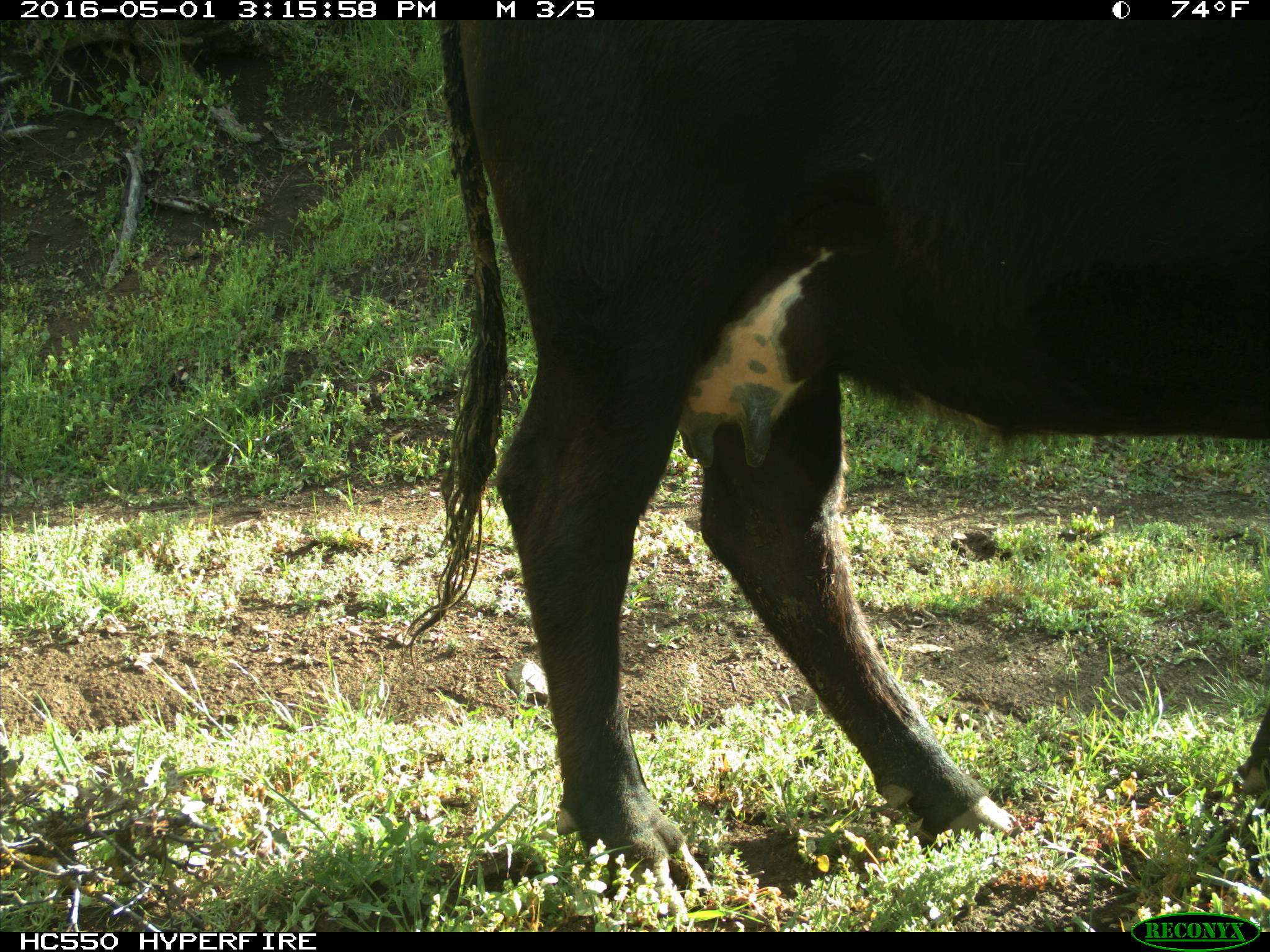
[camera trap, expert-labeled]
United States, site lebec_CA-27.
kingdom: Animalia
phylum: Chordata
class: Mammalia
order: Artiodactyla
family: Bovidae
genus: Bos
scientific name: Bos taurus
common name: domestic cow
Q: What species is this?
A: Bos taurus (domestic cow).